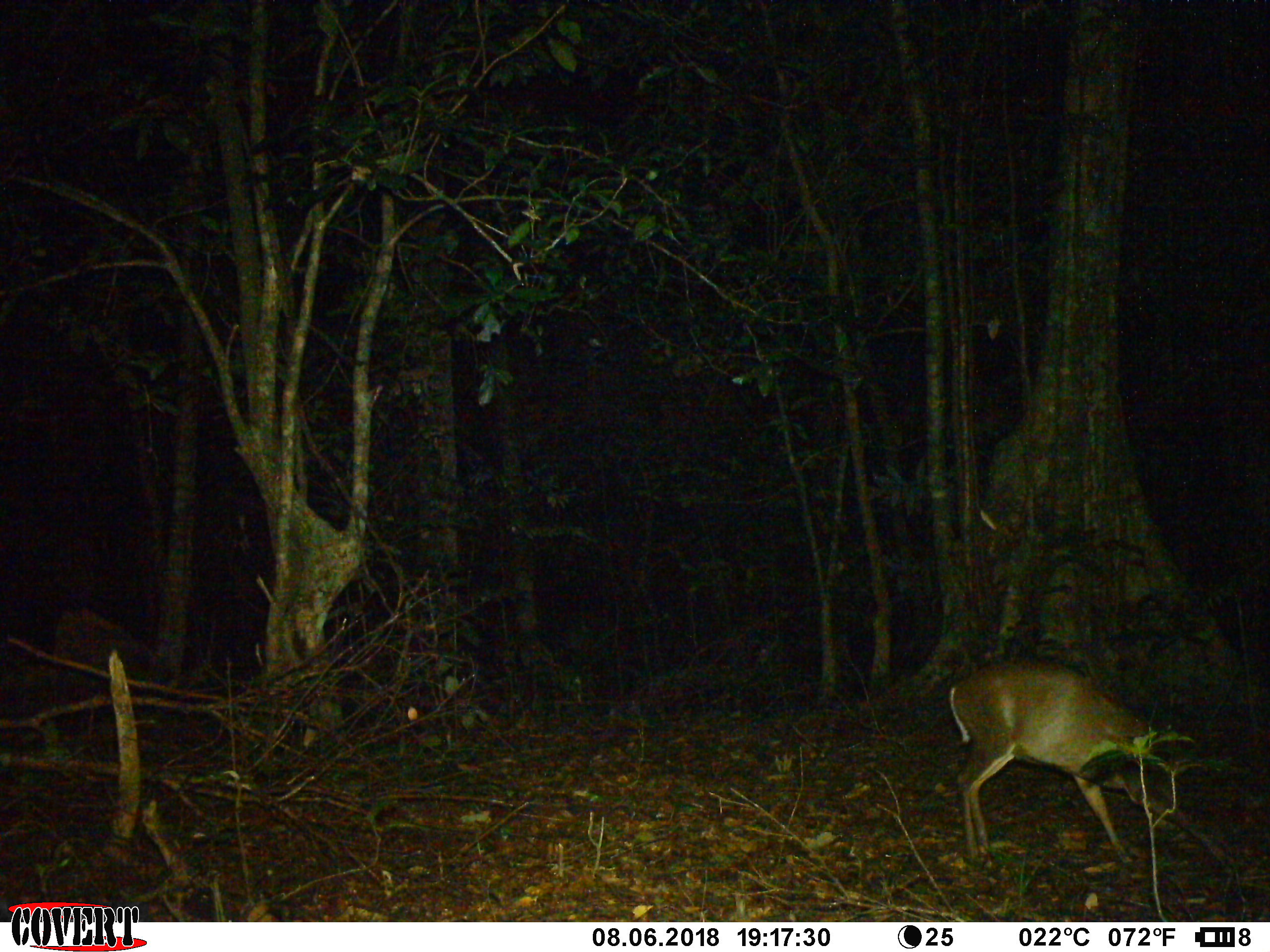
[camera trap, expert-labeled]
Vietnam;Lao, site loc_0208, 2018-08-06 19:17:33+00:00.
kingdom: Animalia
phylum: Chordata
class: Mammalia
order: Artiodactyla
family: Cervidae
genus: Muntiacus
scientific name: Muntiacus rooseveltorum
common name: roosevelt's muntjac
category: roosevelts muntjac group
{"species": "roosevelts muntjac group (roosevelt's muntjac) (Muntiacus rooseveltorum)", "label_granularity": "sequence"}